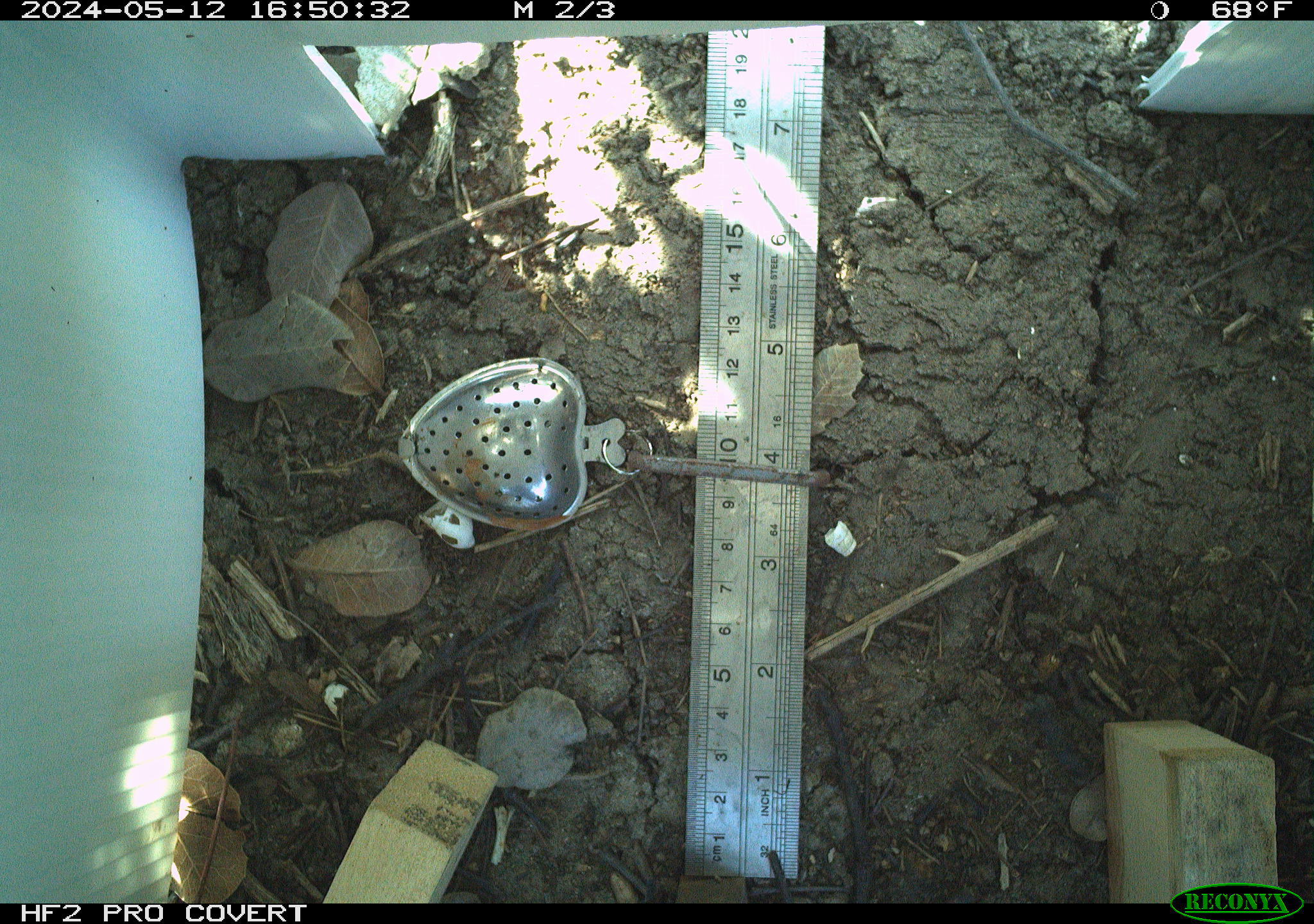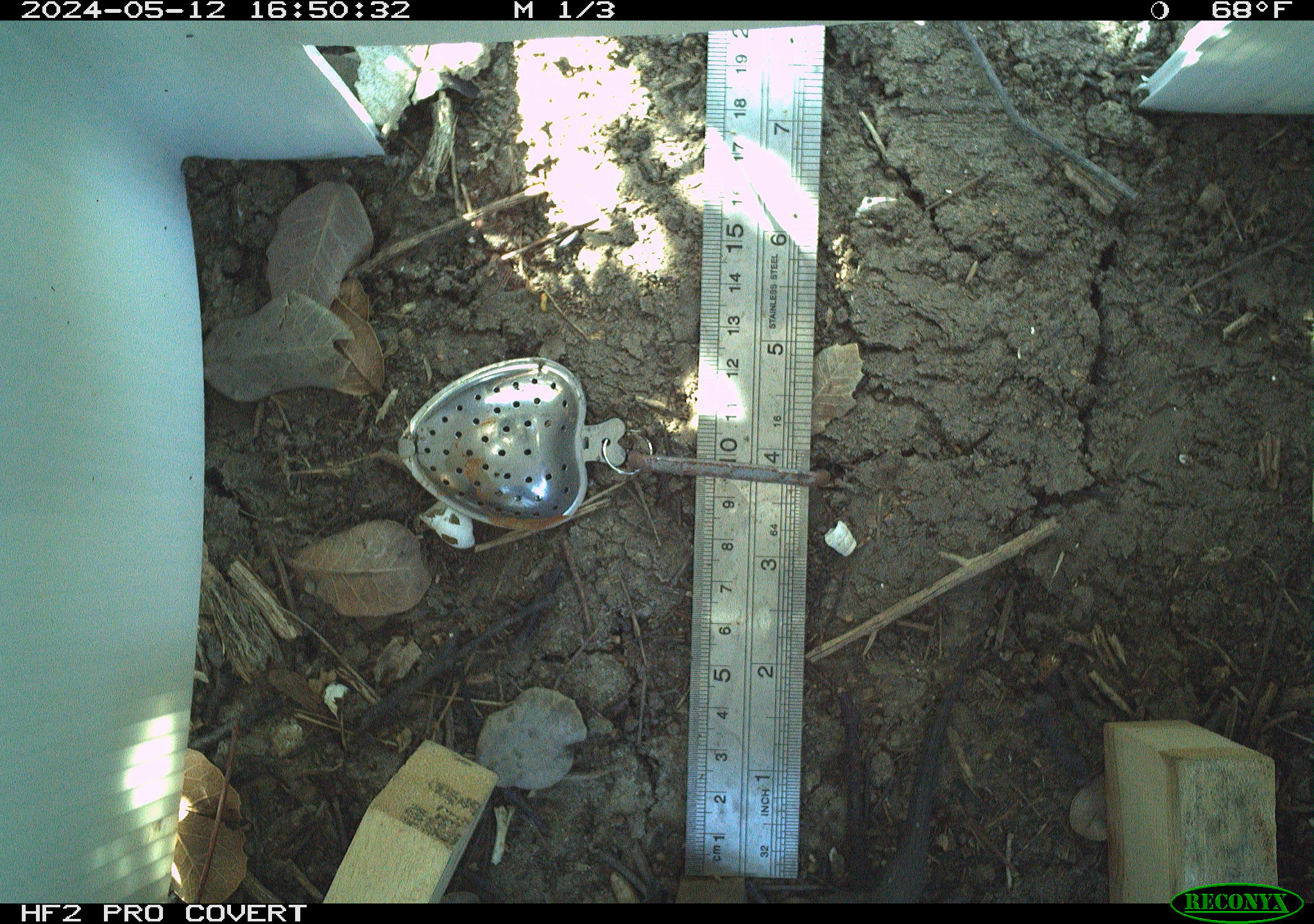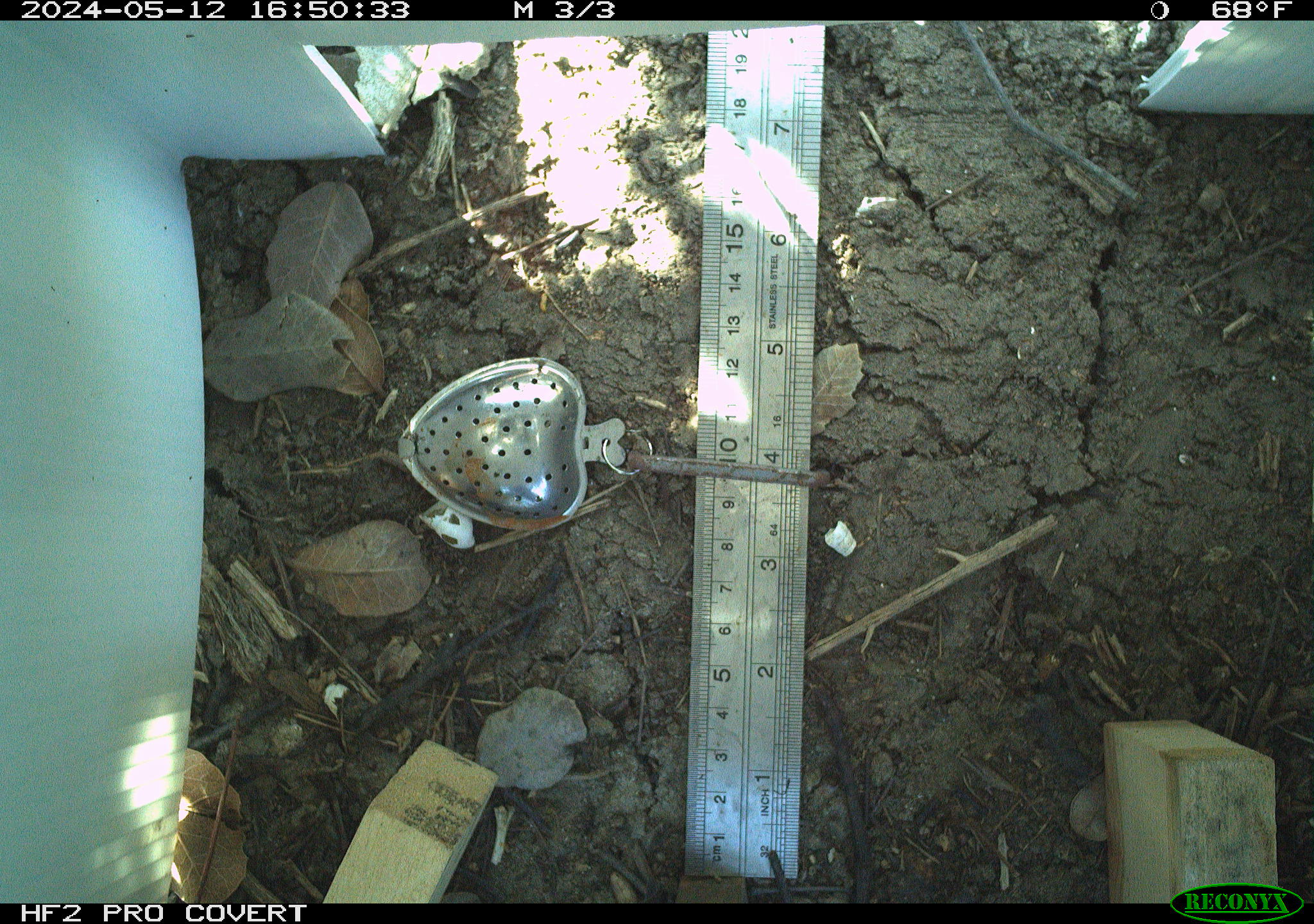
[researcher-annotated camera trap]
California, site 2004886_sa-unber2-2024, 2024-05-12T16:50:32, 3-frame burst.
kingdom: Animalia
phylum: Chordata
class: Reptilia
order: Squamata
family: Phrynosomatidae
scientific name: Phrynosomatidae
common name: phrynosomatid lizards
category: phrynosomatidae family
Phrynosomatidae family (phrynosomatid lizards) (Phrynosomatidae).